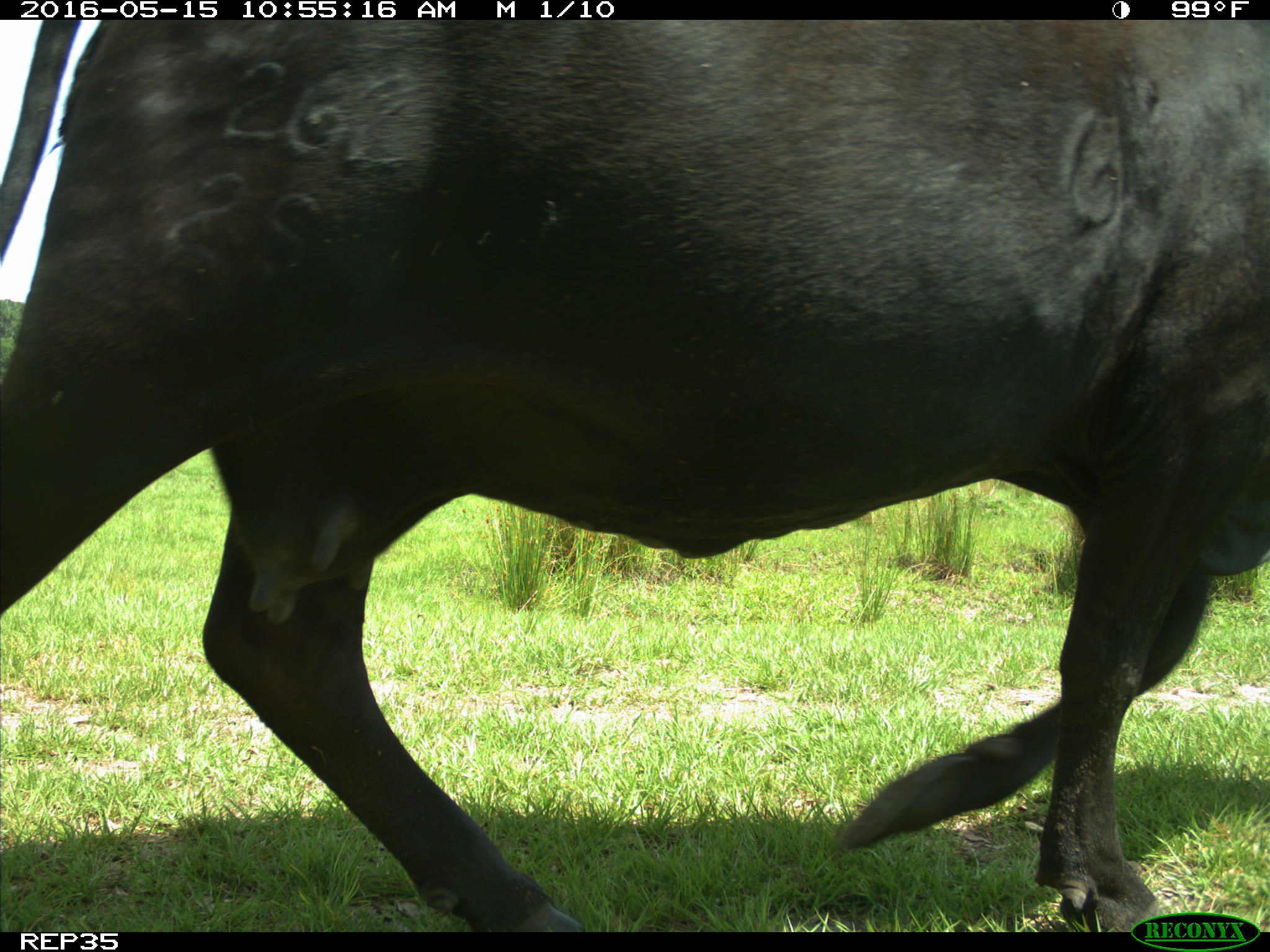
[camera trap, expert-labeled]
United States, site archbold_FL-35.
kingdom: Animalia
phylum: Chordata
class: Mammalia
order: Artiodactyla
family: Bovidae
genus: Bos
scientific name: Bos taurus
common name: domestic cow